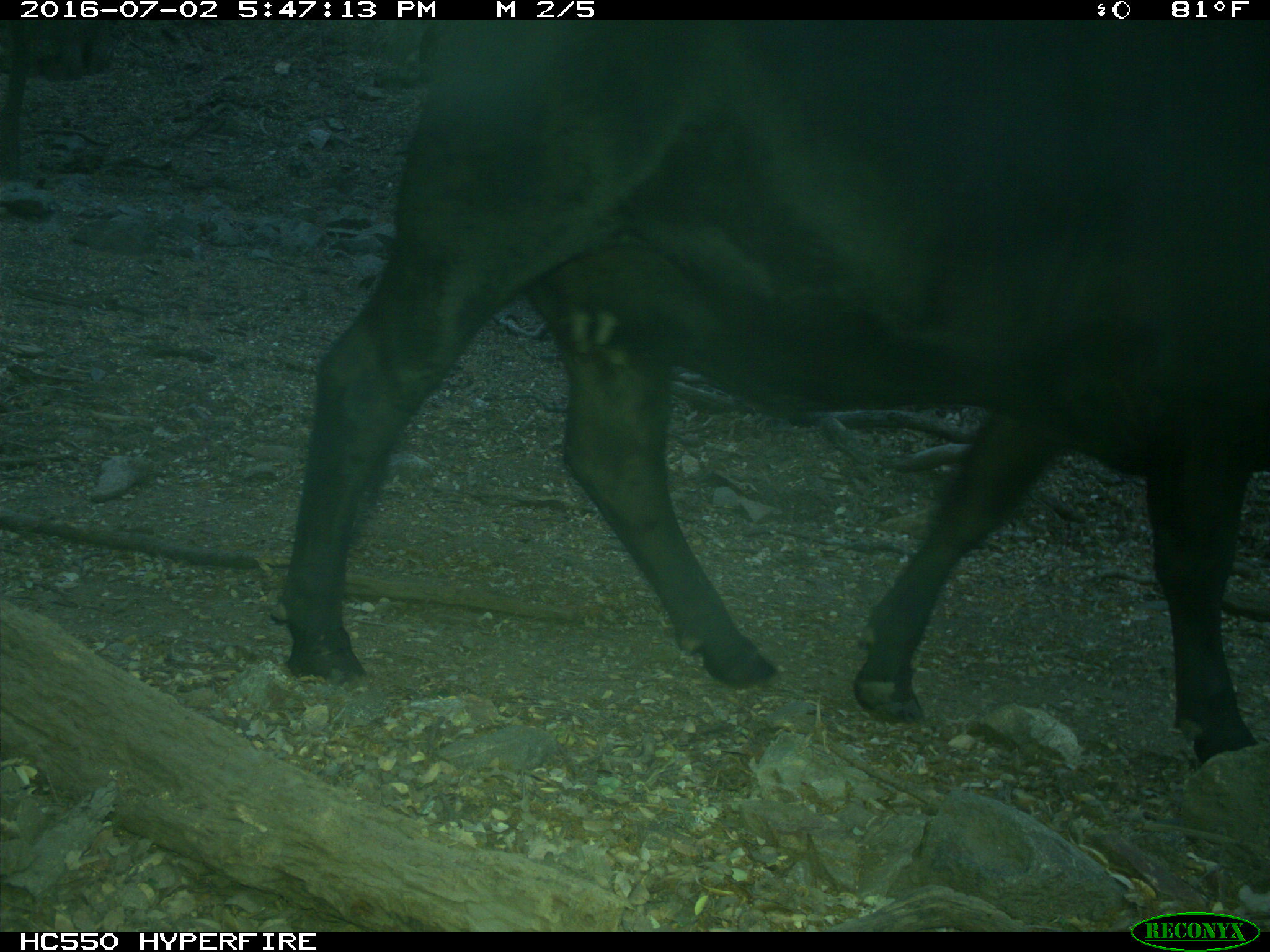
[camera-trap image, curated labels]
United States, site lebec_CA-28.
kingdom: Animalia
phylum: Chordata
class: Mammalia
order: Artiodactyla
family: Bovidae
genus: Bos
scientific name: Bos taurus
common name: domestic cow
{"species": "Bos taurus (domestic cow)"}